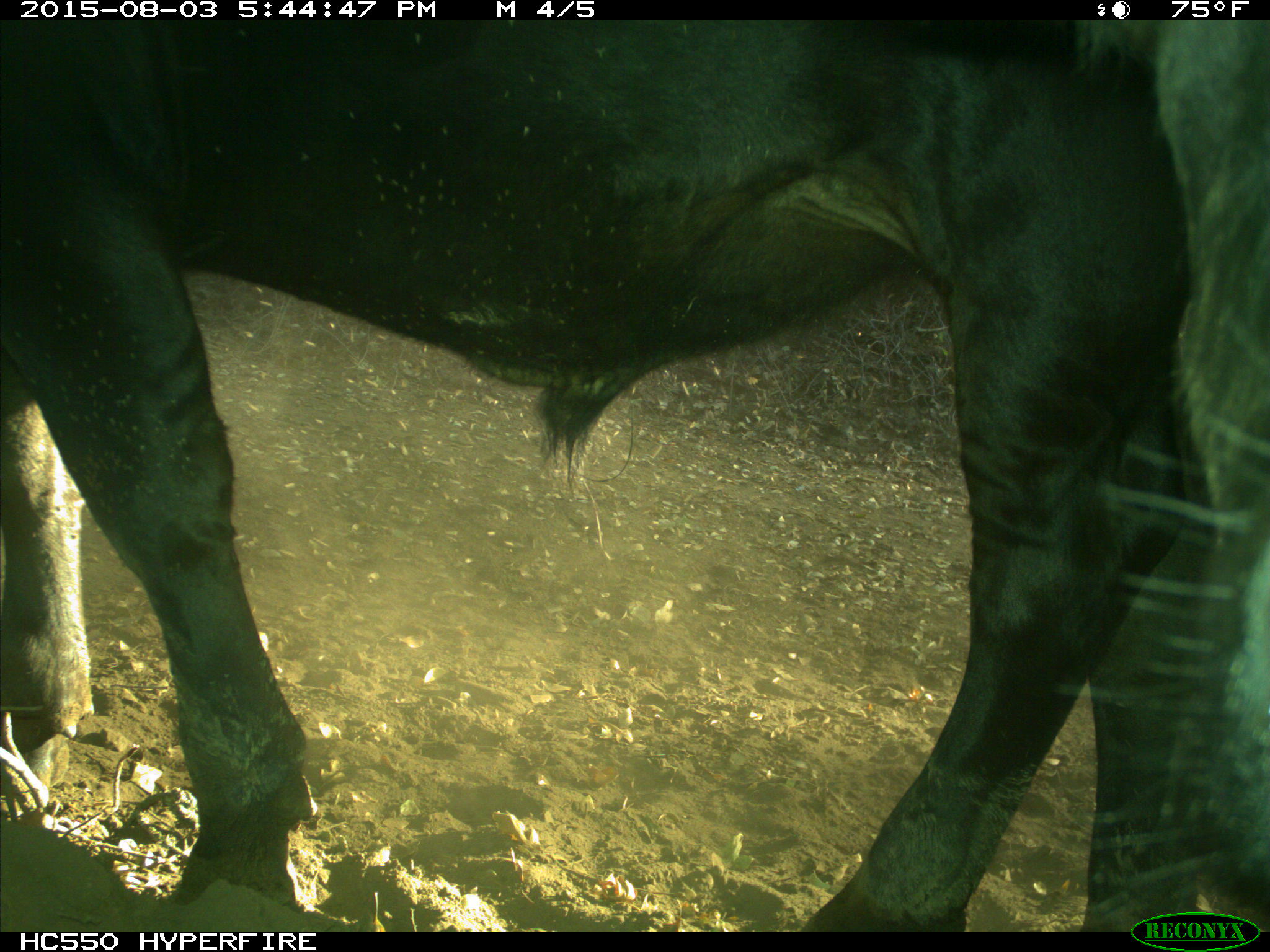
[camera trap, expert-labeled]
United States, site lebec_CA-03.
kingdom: Animalia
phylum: Chordata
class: Mammalia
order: Artiodactyla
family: Bovidae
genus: Bos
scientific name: Bos taurus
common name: domestic cow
Bos taurus (domestic cow).